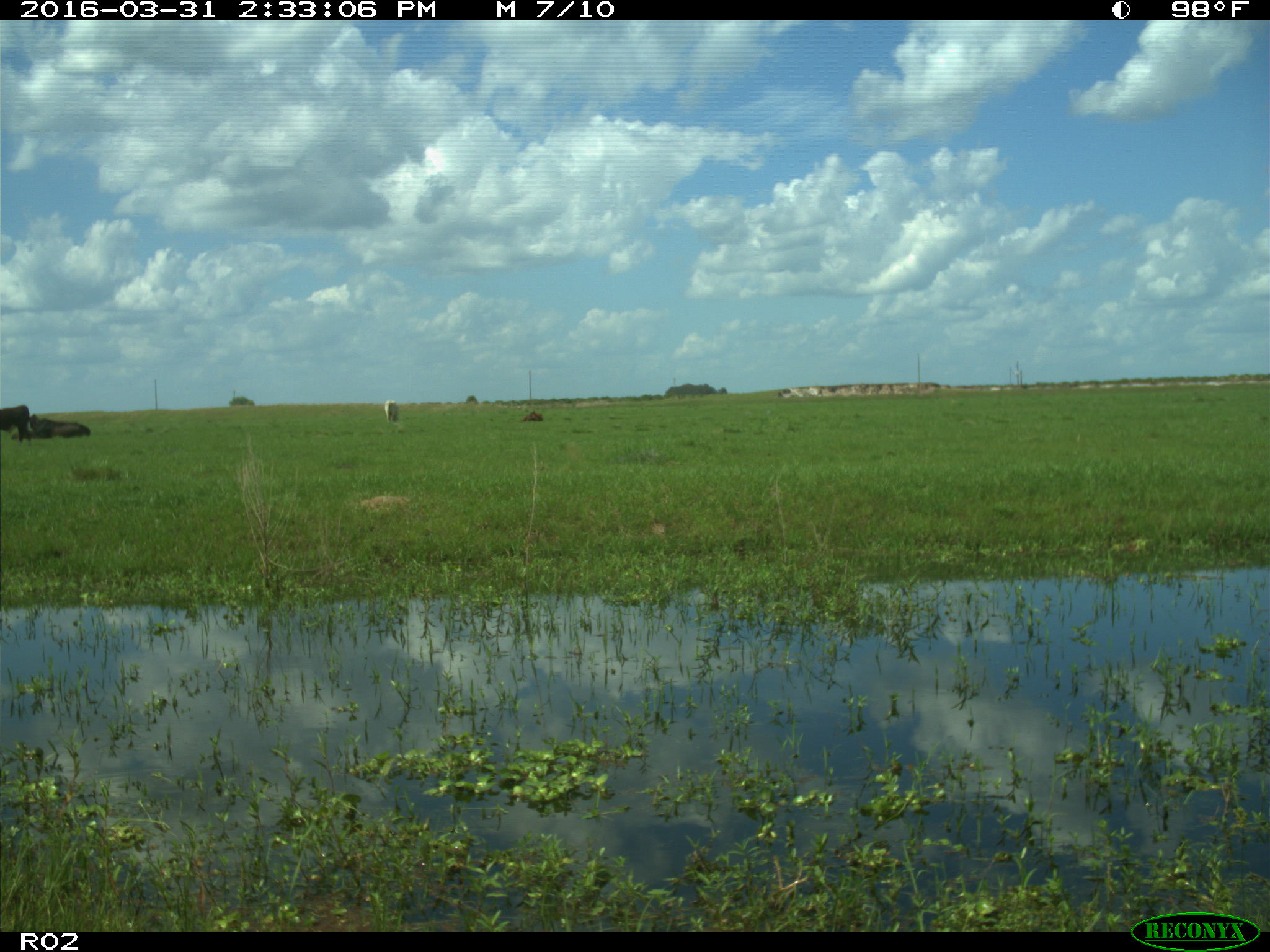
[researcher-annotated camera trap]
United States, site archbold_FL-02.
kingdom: Animalia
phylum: Chordata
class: Mammalia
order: Artiodactyla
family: Bovidae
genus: Bos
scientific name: Bos taurus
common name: domestic cow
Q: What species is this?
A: Bos taurus (domestic cow).